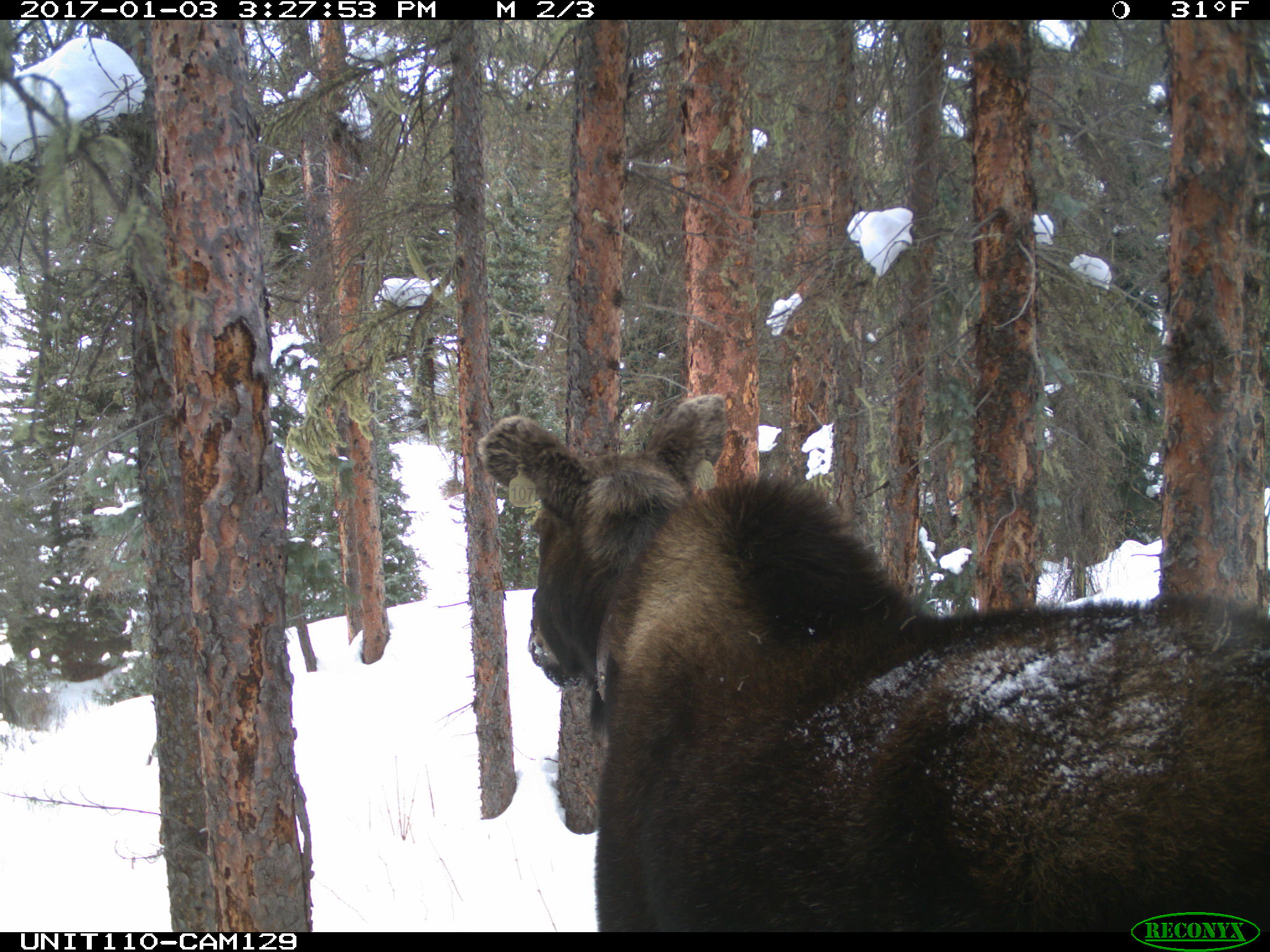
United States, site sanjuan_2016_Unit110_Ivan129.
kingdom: Animalia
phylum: Chordata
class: Mammalia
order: Artiodactyla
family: Cervidae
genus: Alces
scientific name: Alces alces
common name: moose